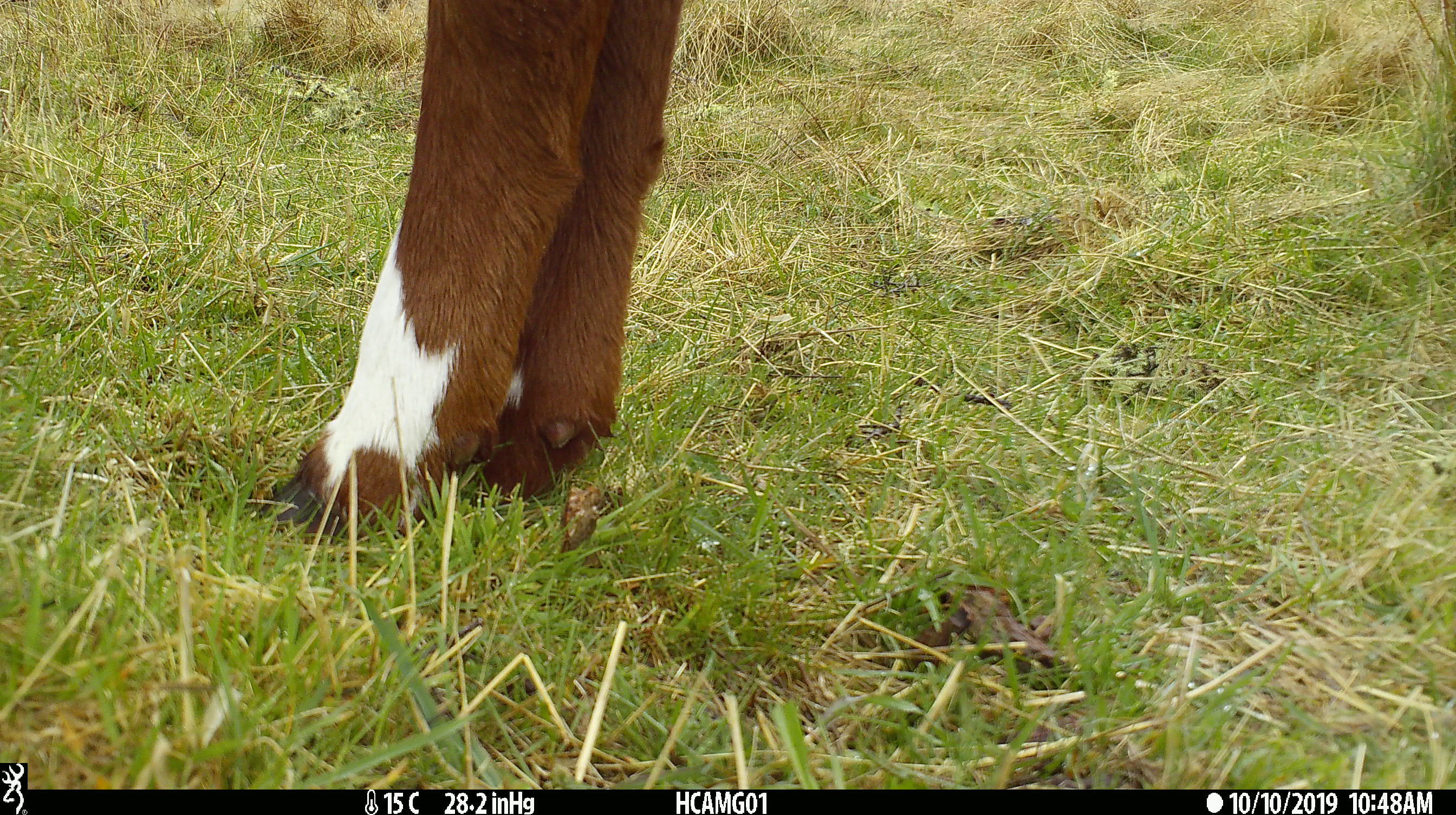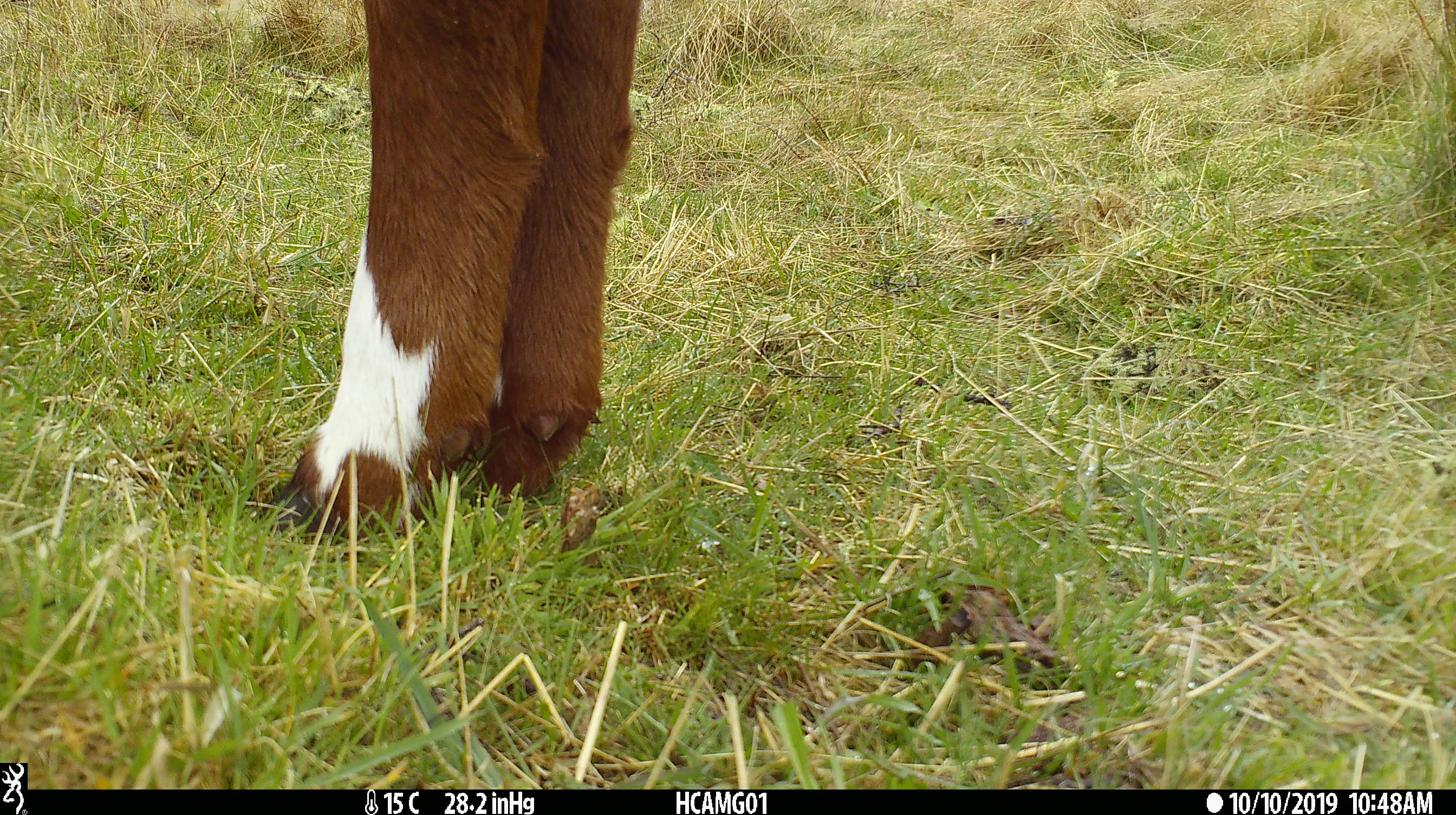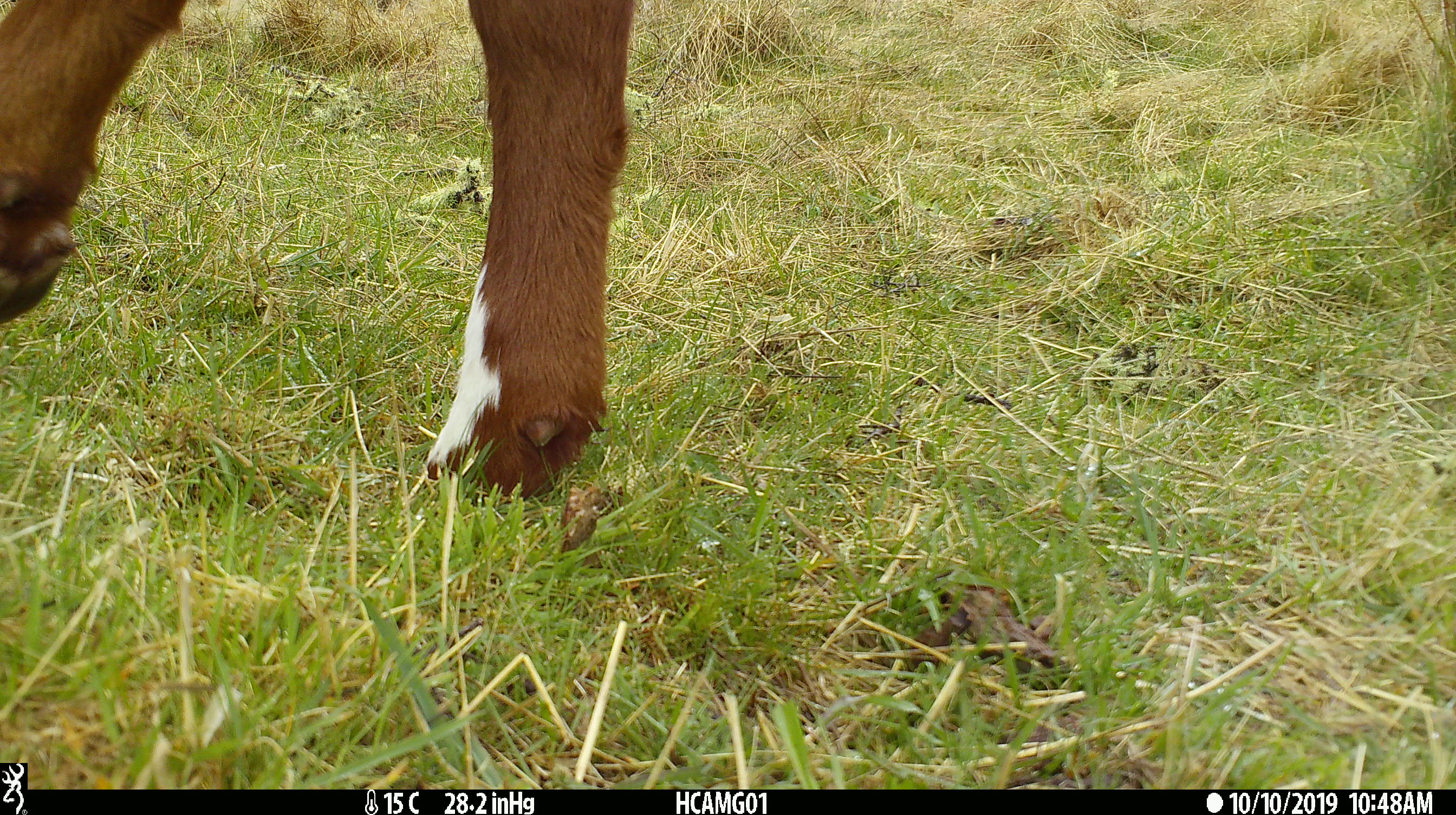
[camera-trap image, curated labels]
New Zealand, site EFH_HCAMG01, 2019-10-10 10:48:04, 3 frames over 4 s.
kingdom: Animalia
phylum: Chordata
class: Mammalia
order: Artiodactyla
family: Bovidae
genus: Bos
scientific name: Bos taurus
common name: domestic cow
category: cow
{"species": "cow (domestic cow) (Bos taurus)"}